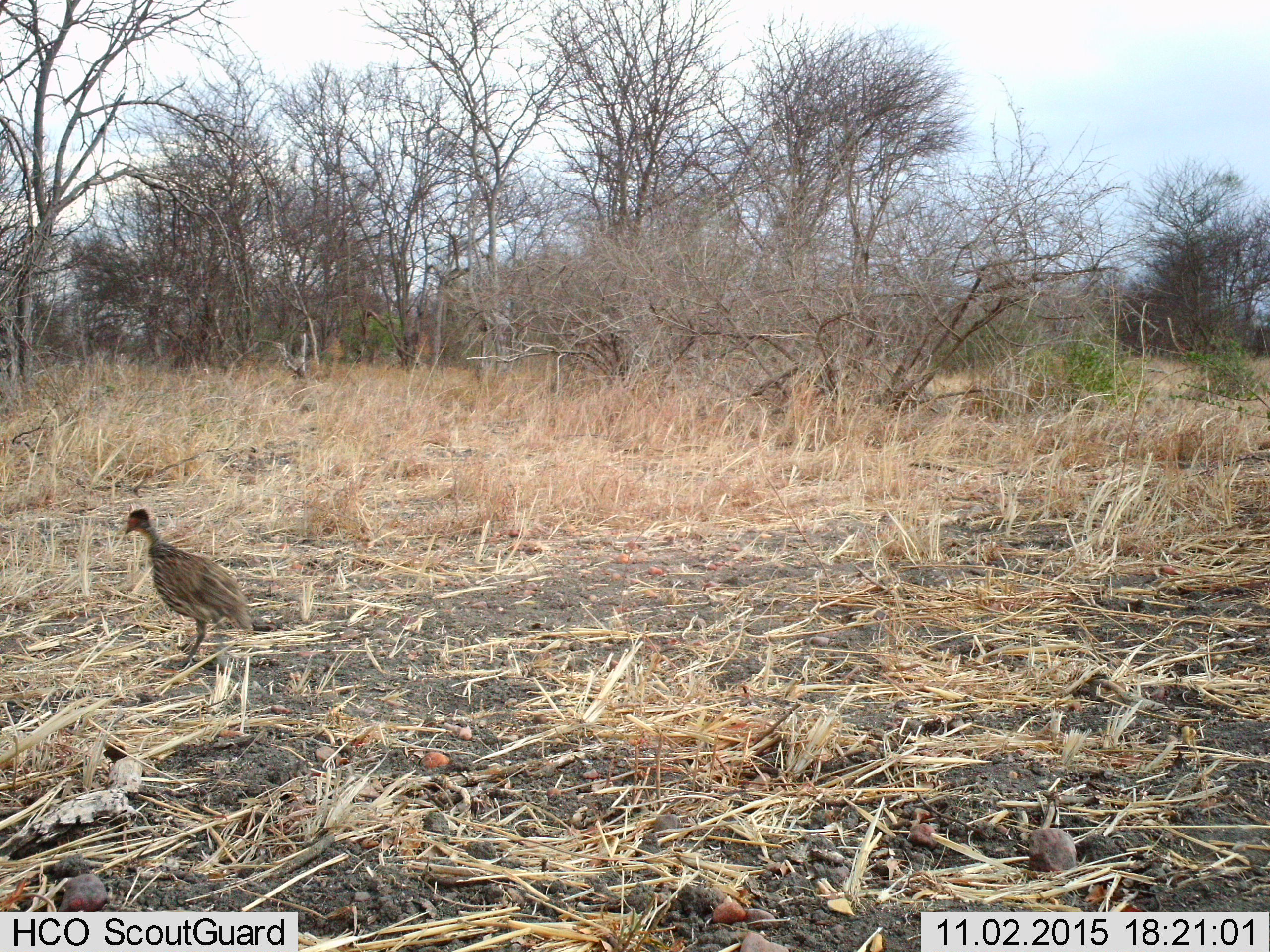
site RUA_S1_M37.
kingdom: Animalia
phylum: Chordata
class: Aves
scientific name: Aves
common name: bird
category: birdother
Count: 1.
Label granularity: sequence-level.